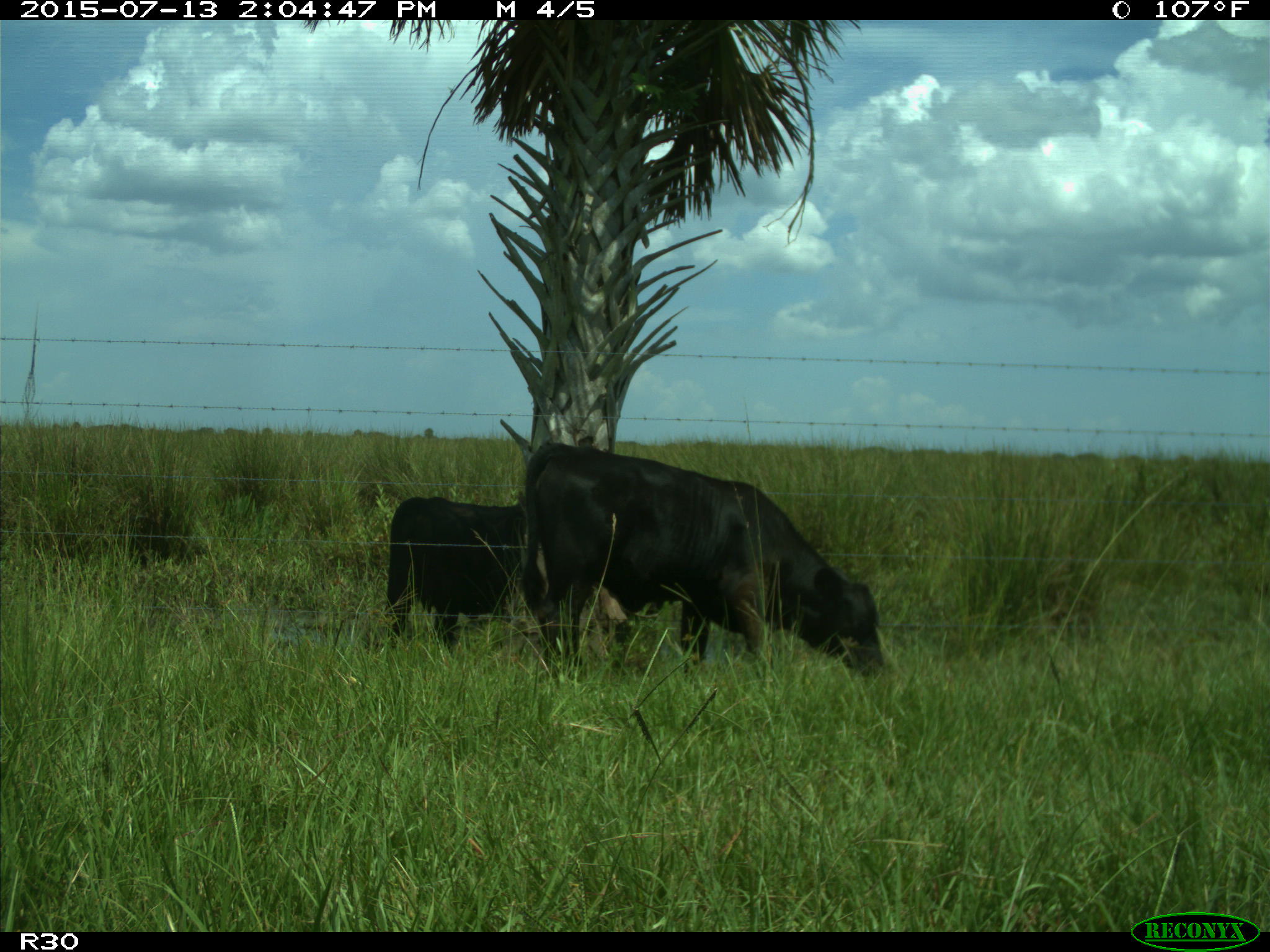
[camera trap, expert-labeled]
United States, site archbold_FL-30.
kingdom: Animalia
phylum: Chordata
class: Mammalia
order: Artiodactyla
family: Bovidae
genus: Bos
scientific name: Bos taurus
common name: domestic cow